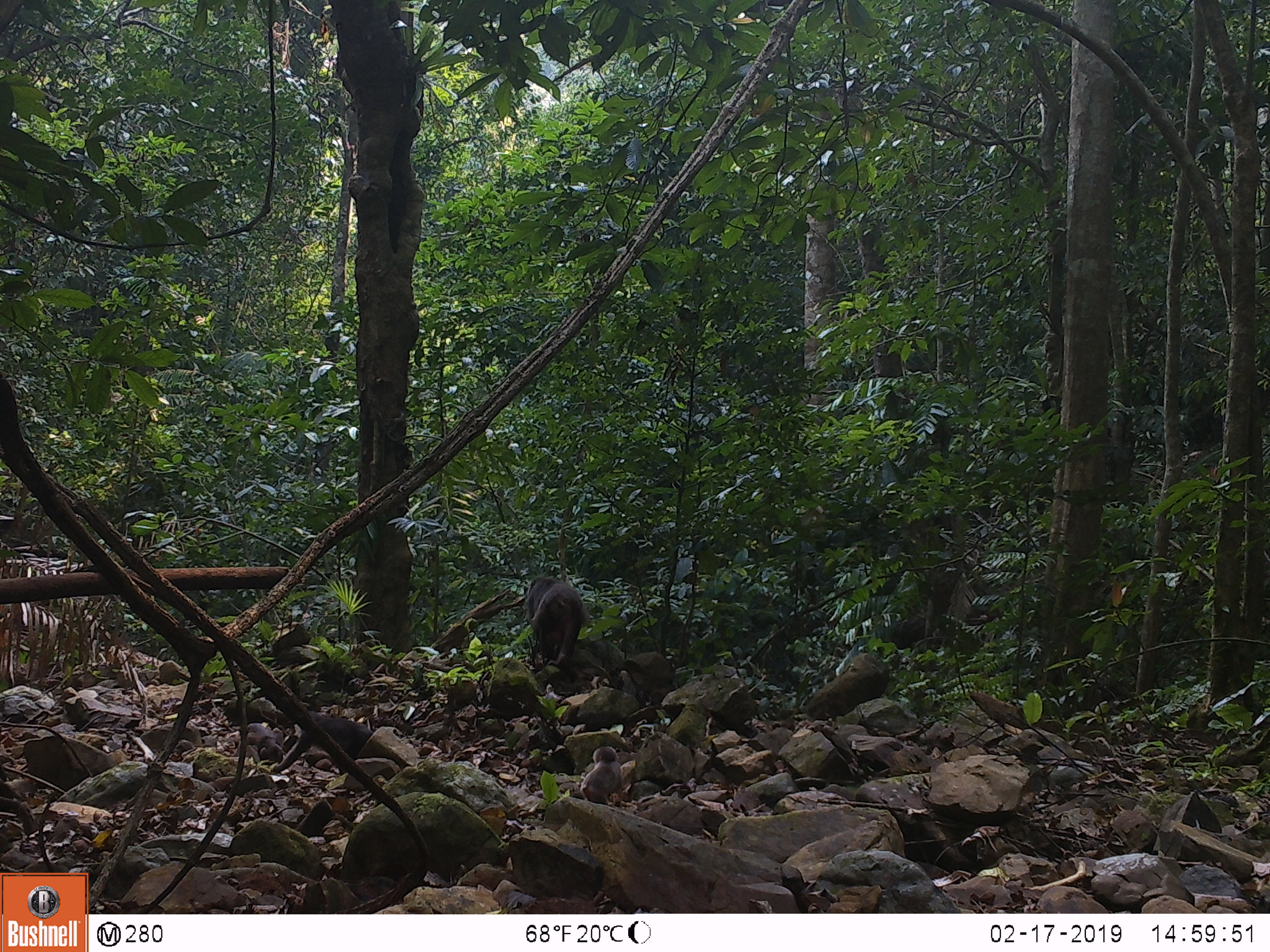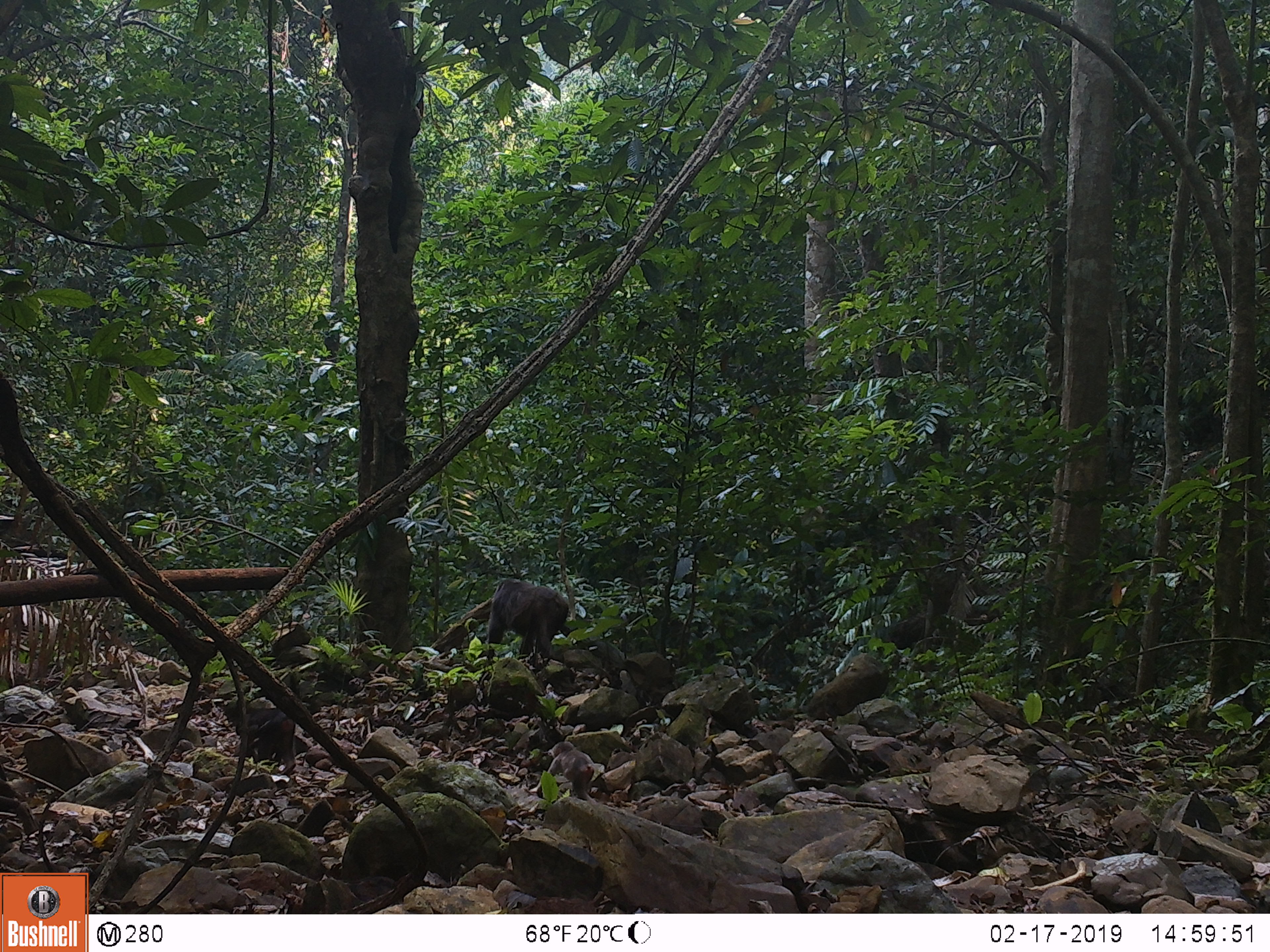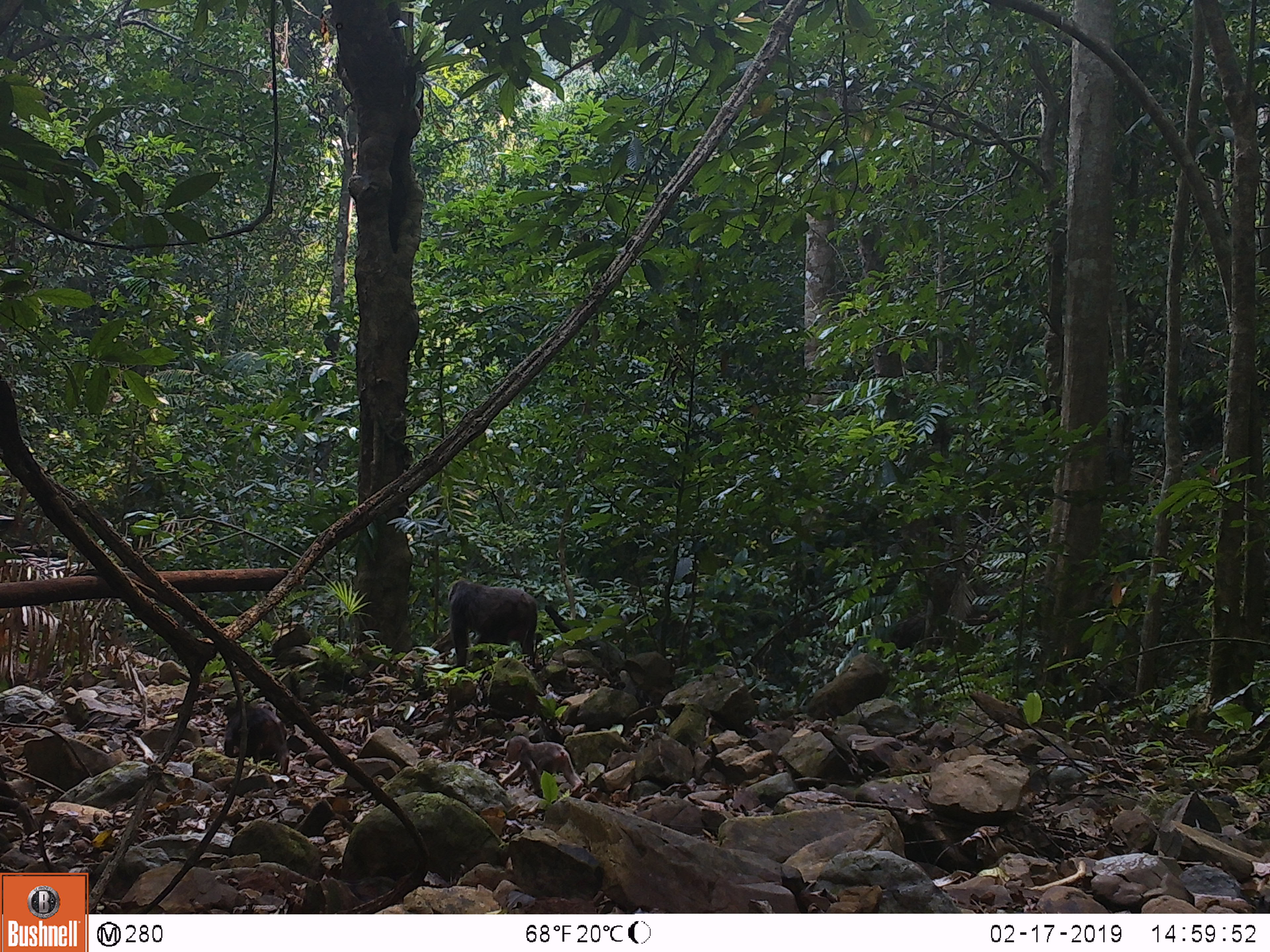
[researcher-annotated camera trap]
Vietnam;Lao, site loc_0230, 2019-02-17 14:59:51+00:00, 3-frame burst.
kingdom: Animalia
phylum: Chordata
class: Mammalia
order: Primates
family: Cercopithecidae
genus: Macaca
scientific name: Macaca arctoides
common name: stump-tailed macaque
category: stump tailed macaque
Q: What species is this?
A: Stump tailed macaque (stump-tailed macaque) (Macaca arctoides).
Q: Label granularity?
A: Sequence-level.